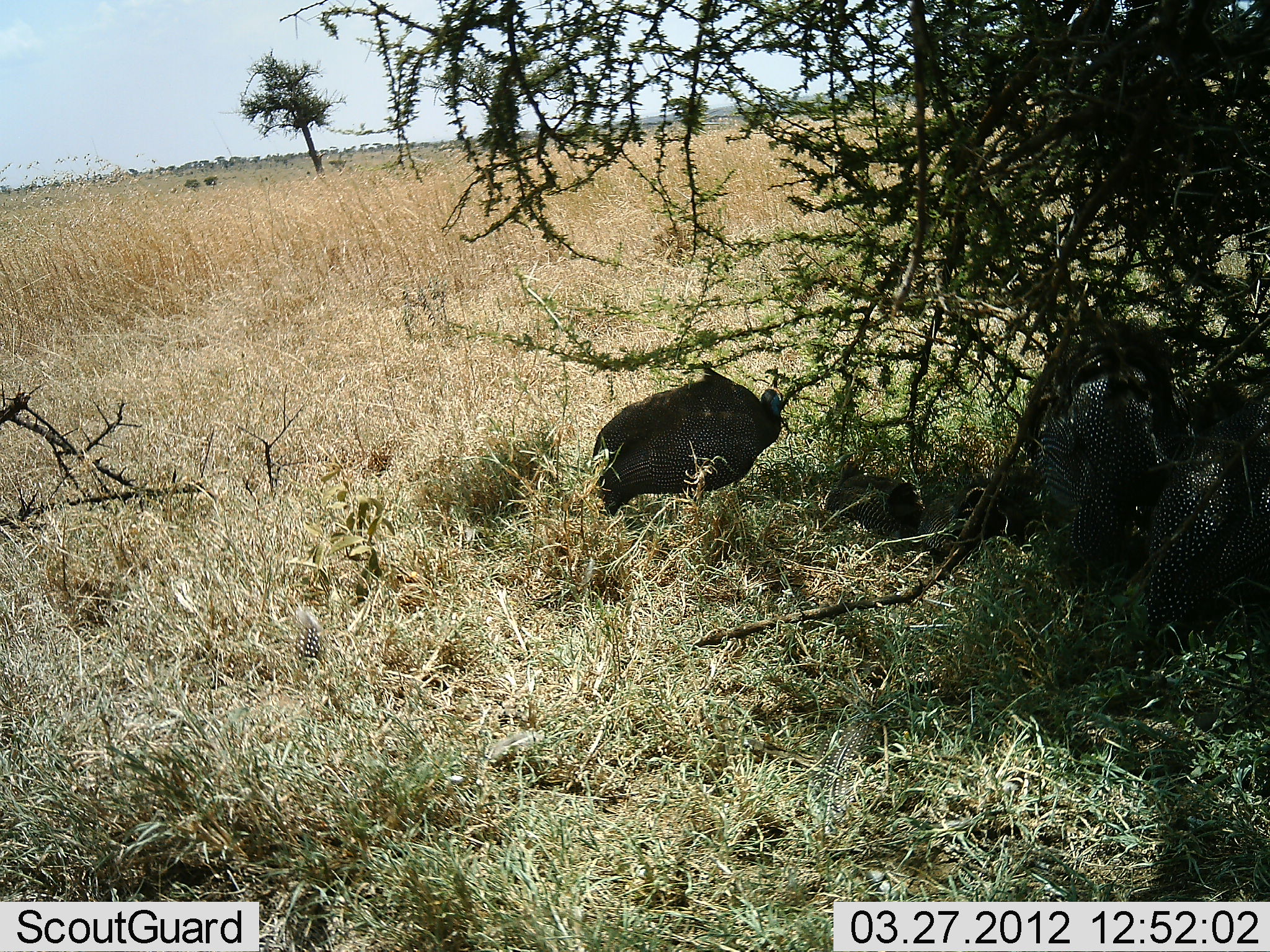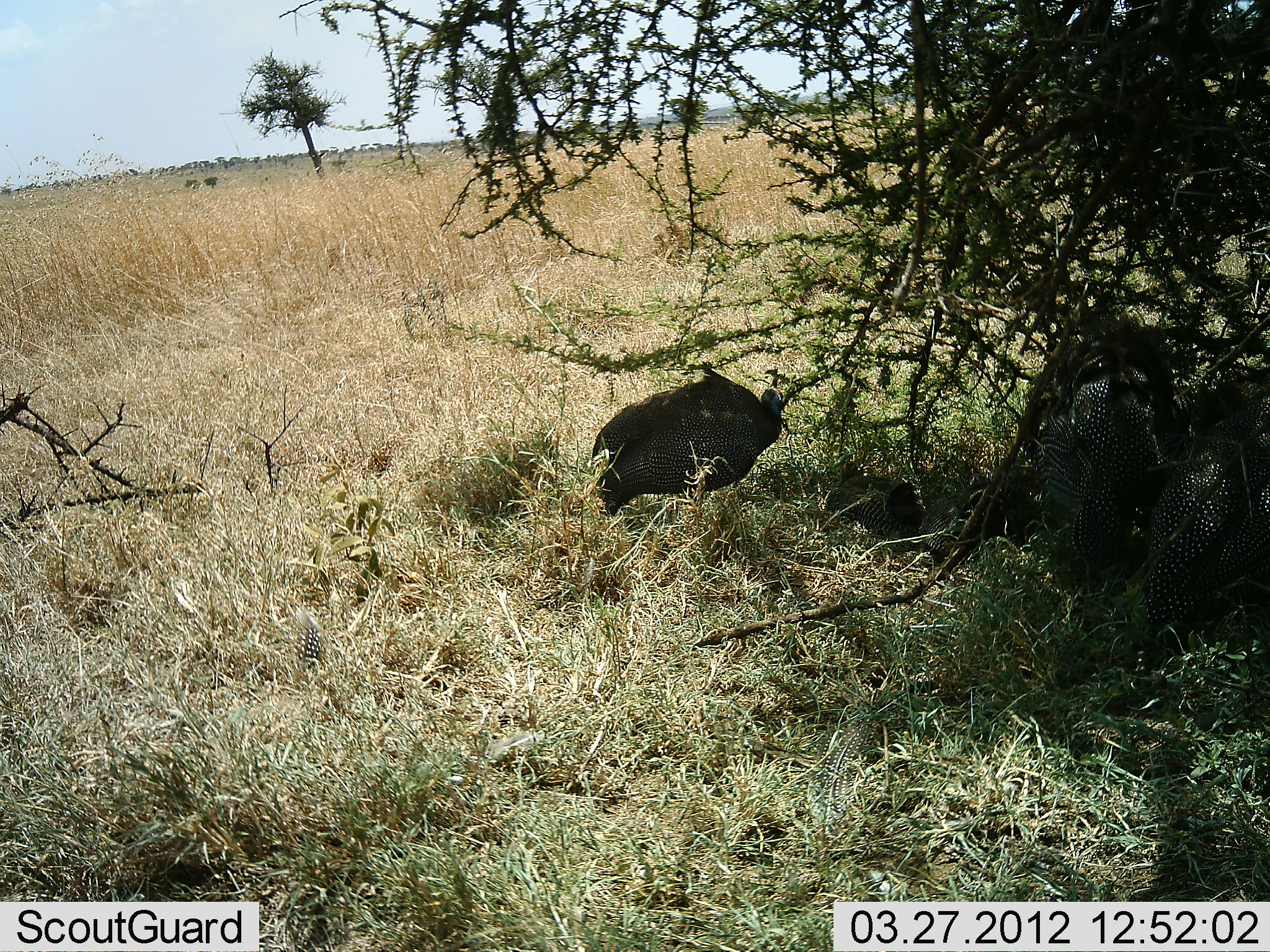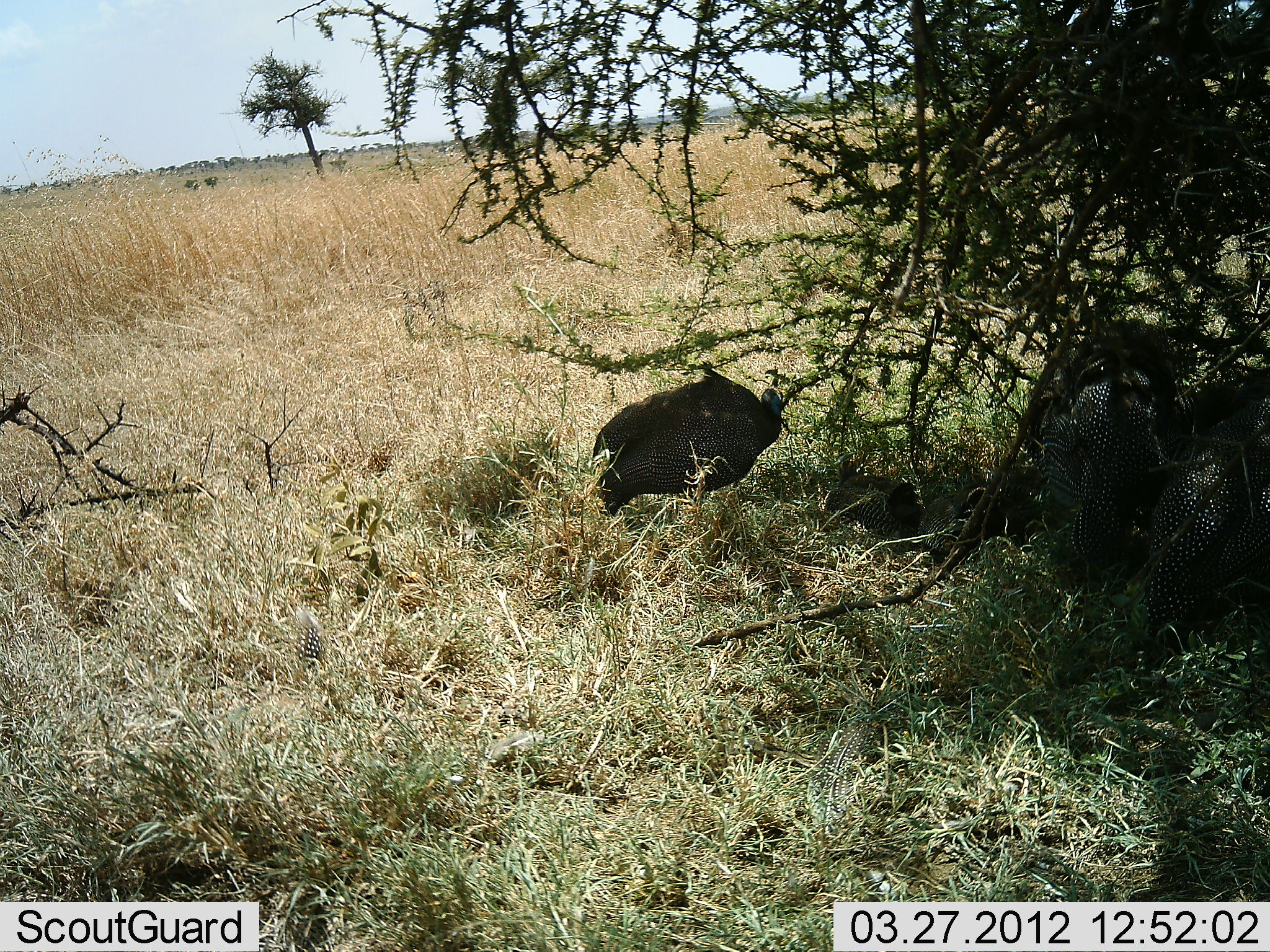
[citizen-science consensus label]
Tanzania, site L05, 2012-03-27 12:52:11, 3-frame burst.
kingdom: Animalia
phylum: Chordata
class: Aves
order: Galliformes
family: Numididae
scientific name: Numididae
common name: guinea fowl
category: guineafowl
Guineafowl (guinea fowl) (Numididae), count 5. Behavior (volunteer vote fractions): standing 50%, resting 89%, moving 6%, interacting 0%. Young present (vote fraction): 0%. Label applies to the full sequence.